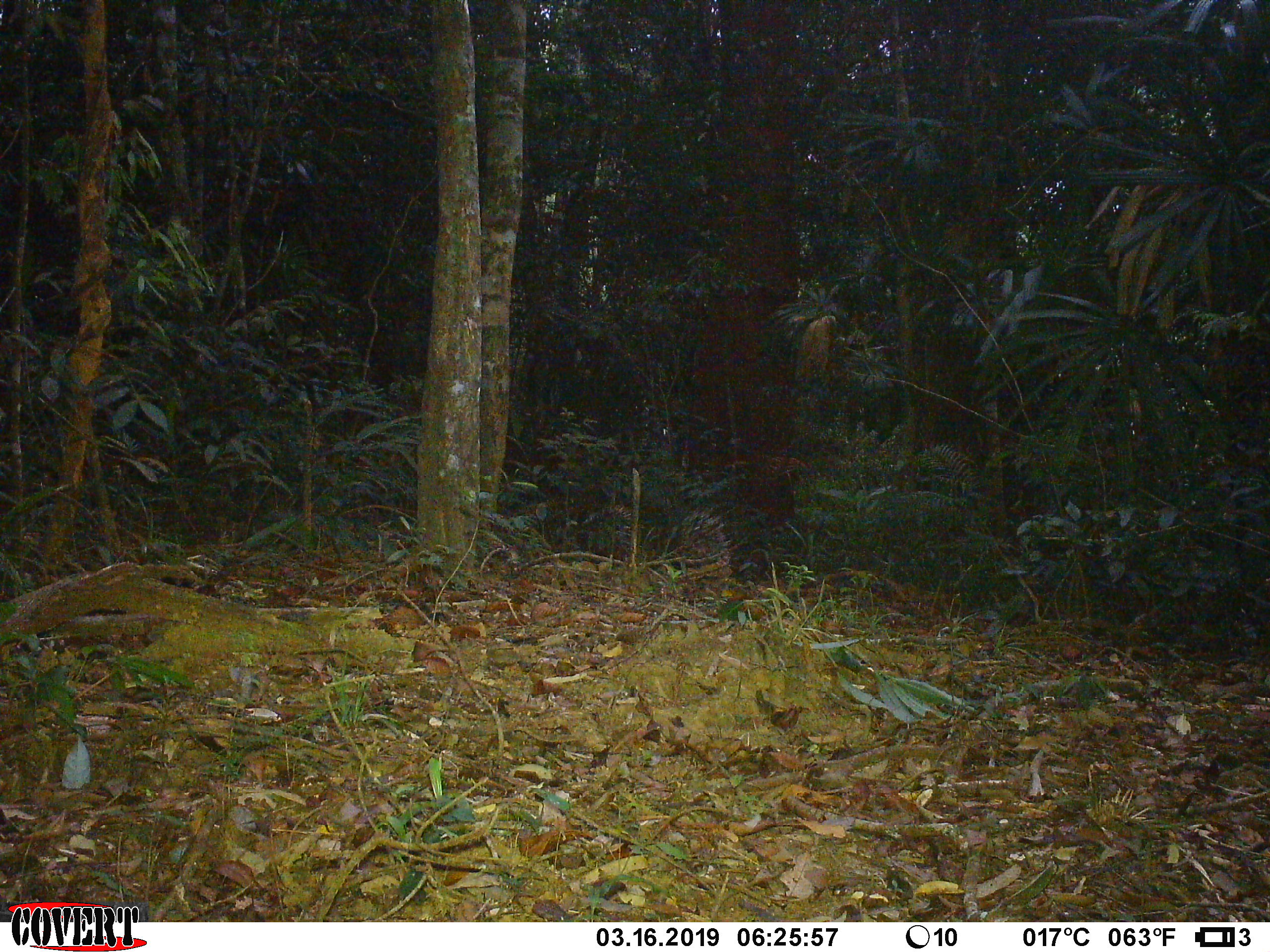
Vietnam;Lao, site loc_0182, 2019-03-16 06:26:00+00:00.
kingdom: Animalia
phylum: Chordata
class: Mammalia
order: Rodentia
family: Hystricidae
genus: Hystrix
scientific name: Hystrix brachyura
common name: malayan porcupine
Malayan porcupine (Hystrix brachyura). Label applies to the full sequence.